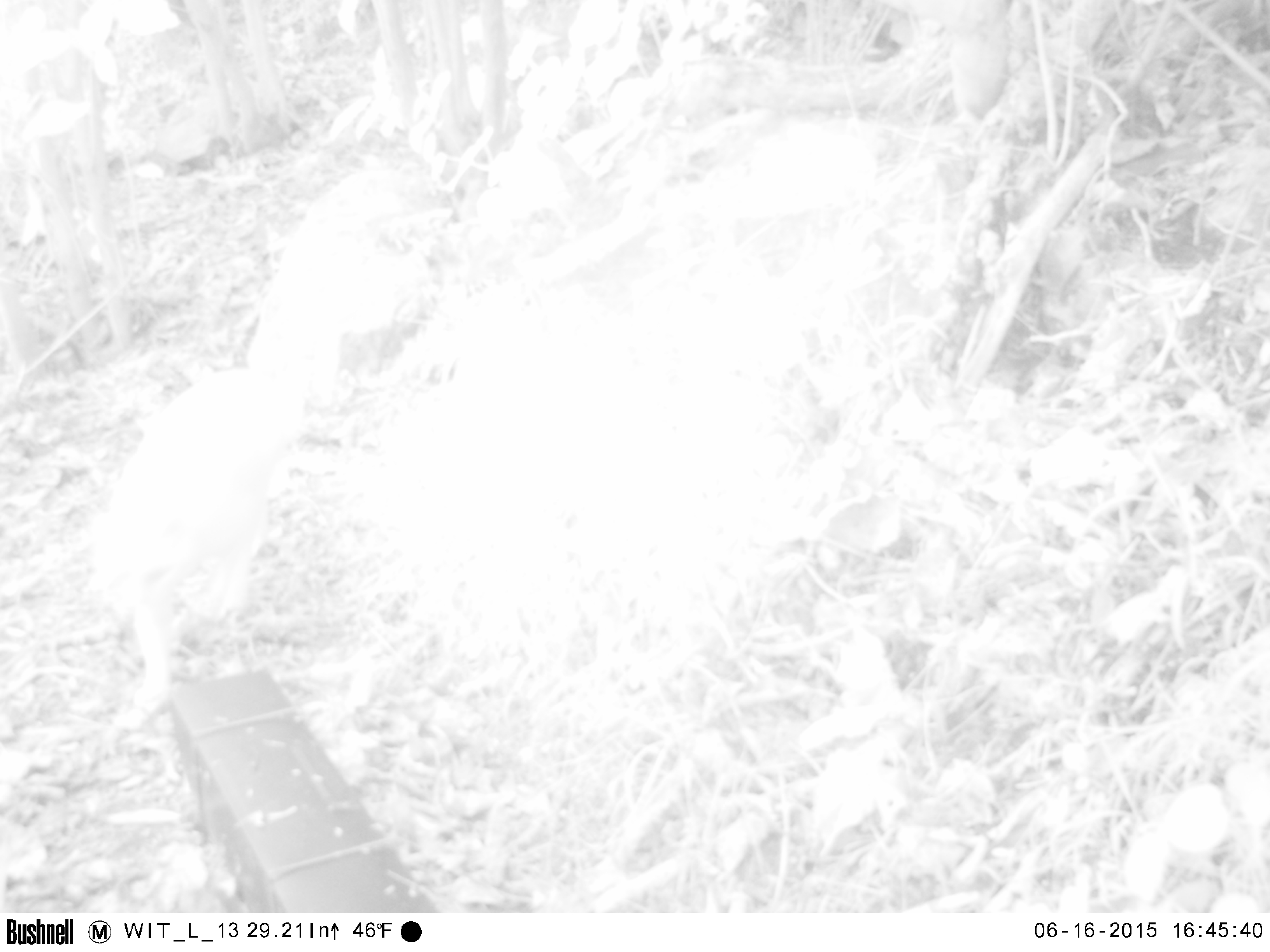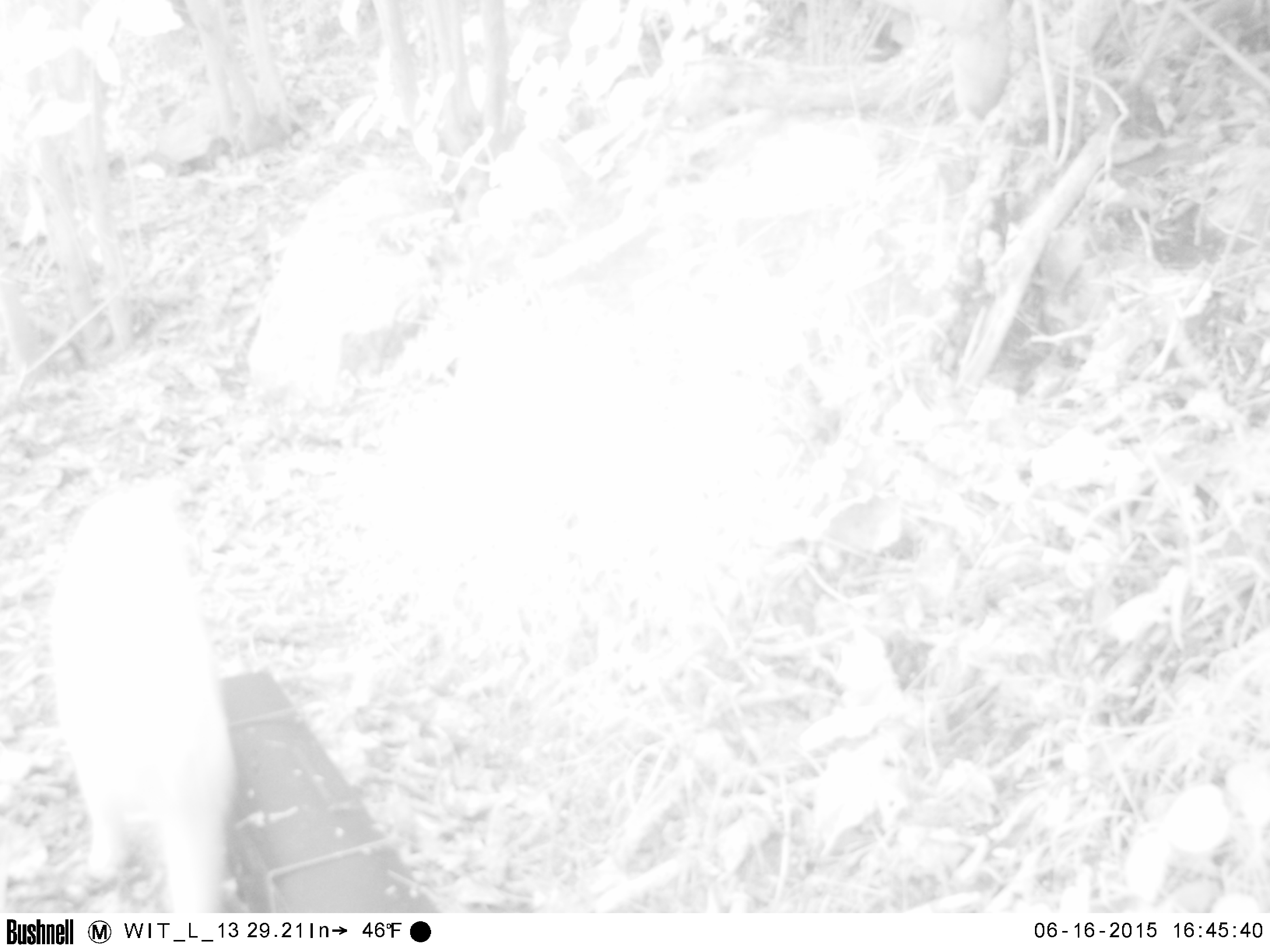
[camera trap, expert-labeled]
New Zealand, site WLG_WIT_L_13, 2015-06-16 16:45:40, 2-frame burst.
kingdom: Animalia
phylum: Chordata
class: Mammalia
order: Carnivora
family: Felidae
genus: Felis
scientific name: Felis catus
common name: domestic cat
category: cat